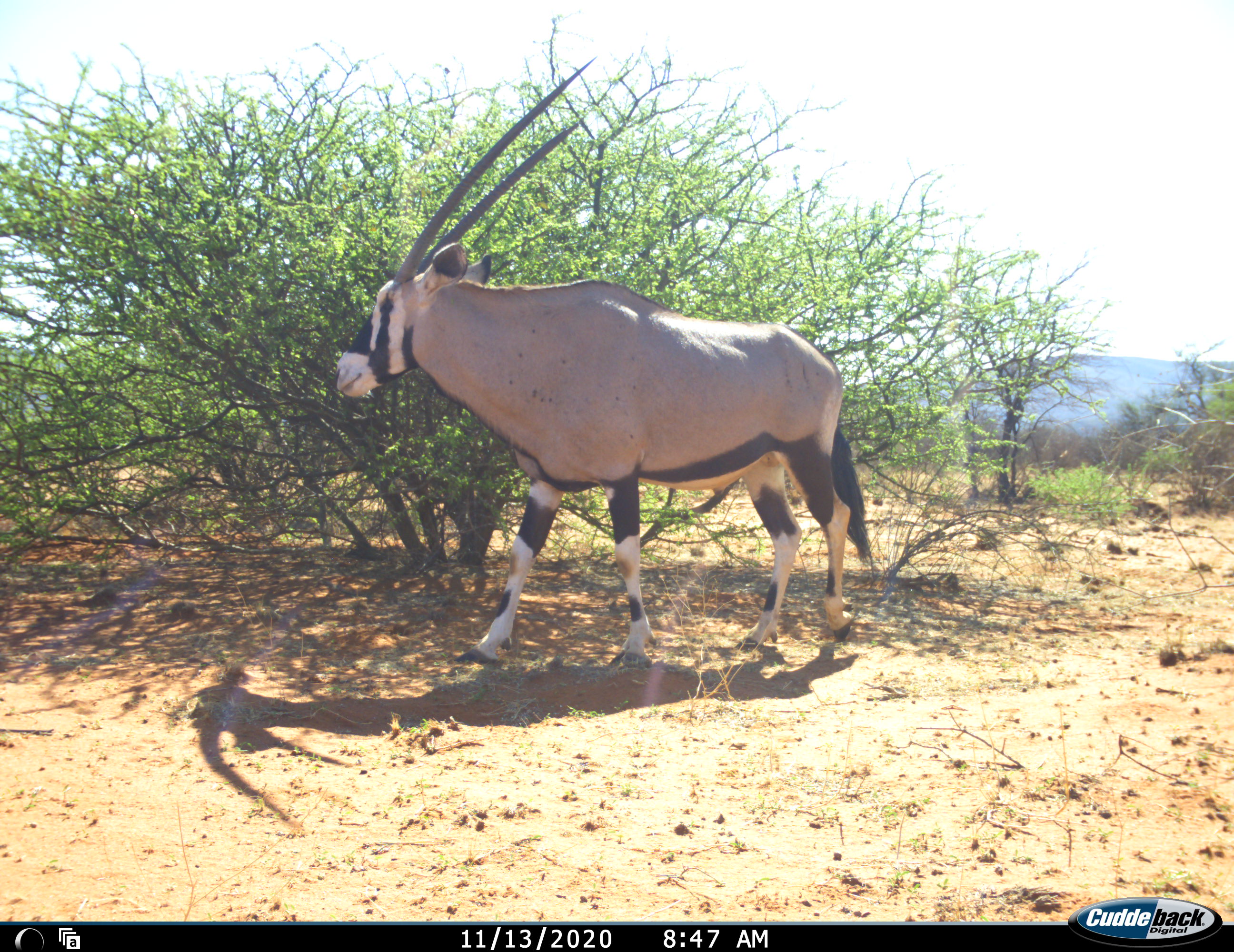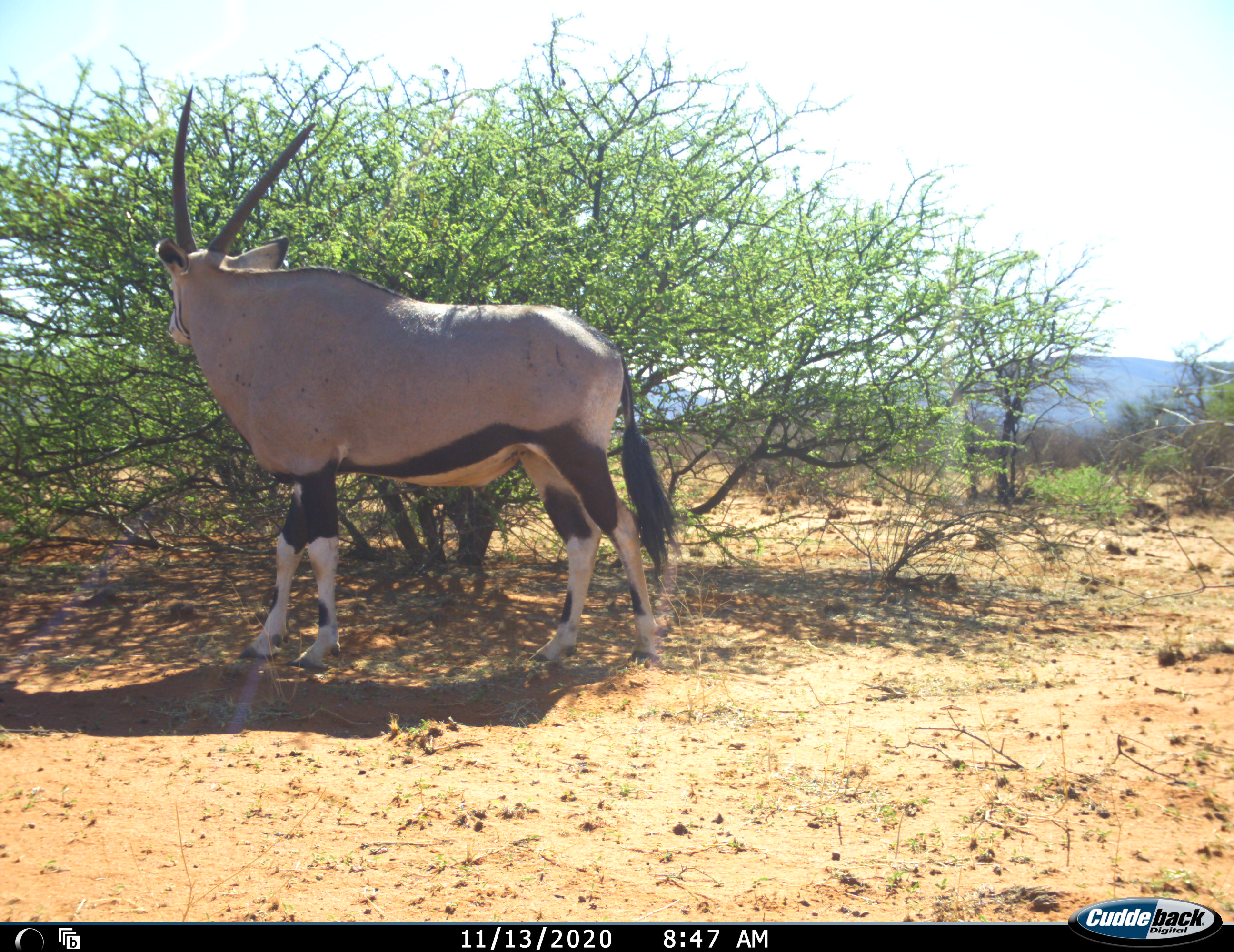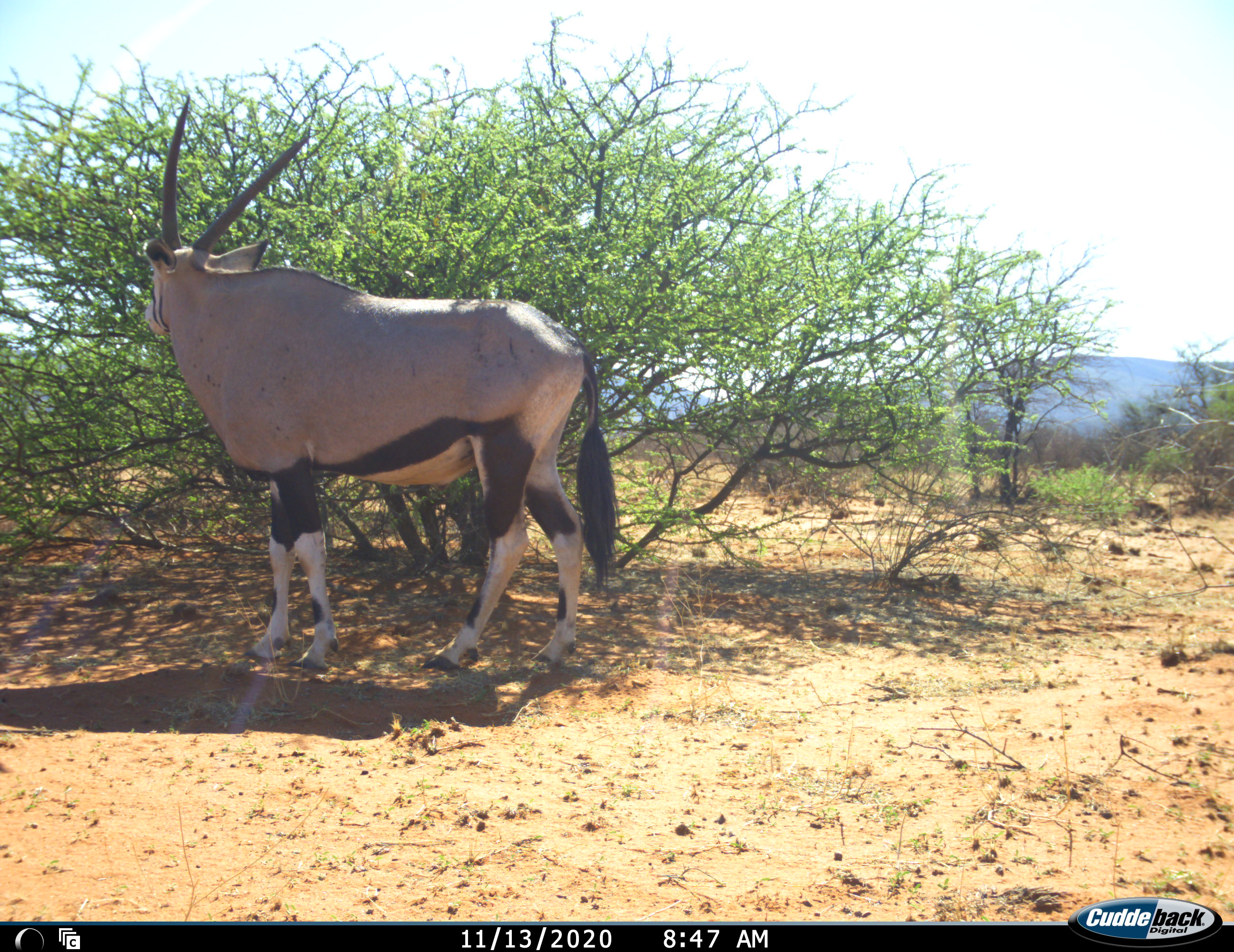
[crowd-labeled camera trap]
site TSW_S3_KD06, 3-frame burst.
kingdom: Animalia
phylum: Chordata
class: Mammalia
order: Artiodactyla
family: Bovidae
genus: Oryx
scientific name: Oryx gazella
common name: gemsbok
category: oryx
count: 1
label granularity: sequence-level